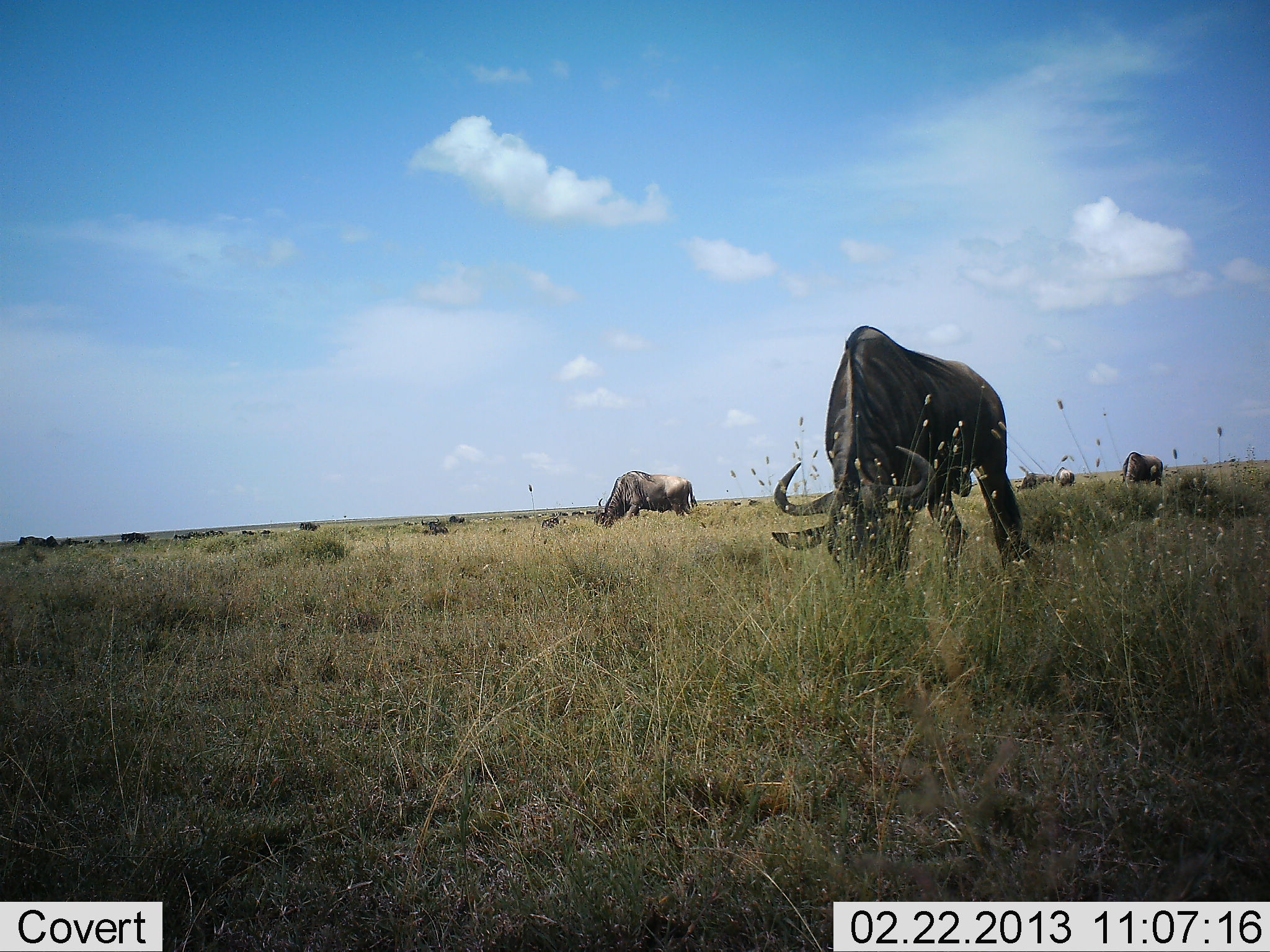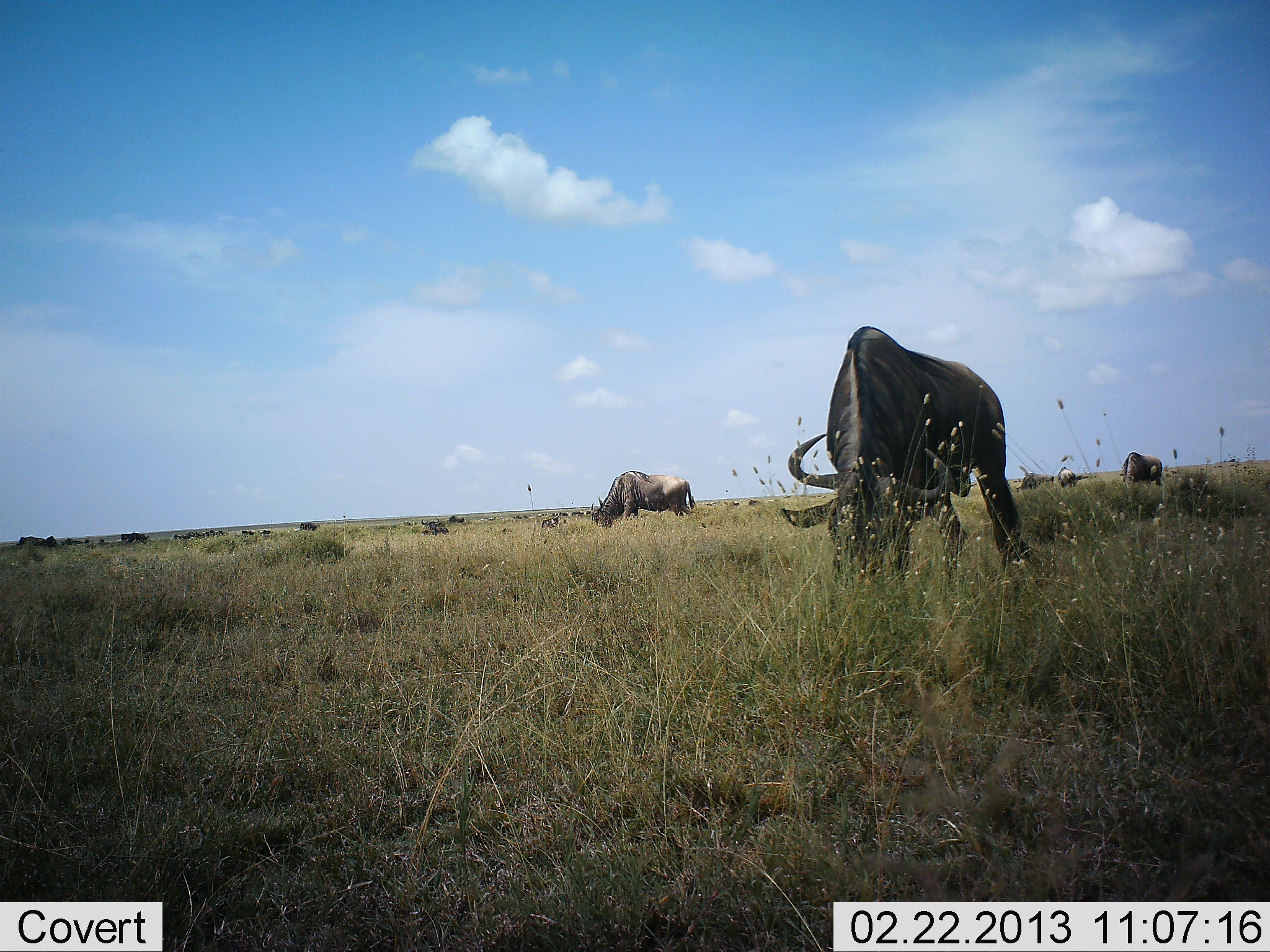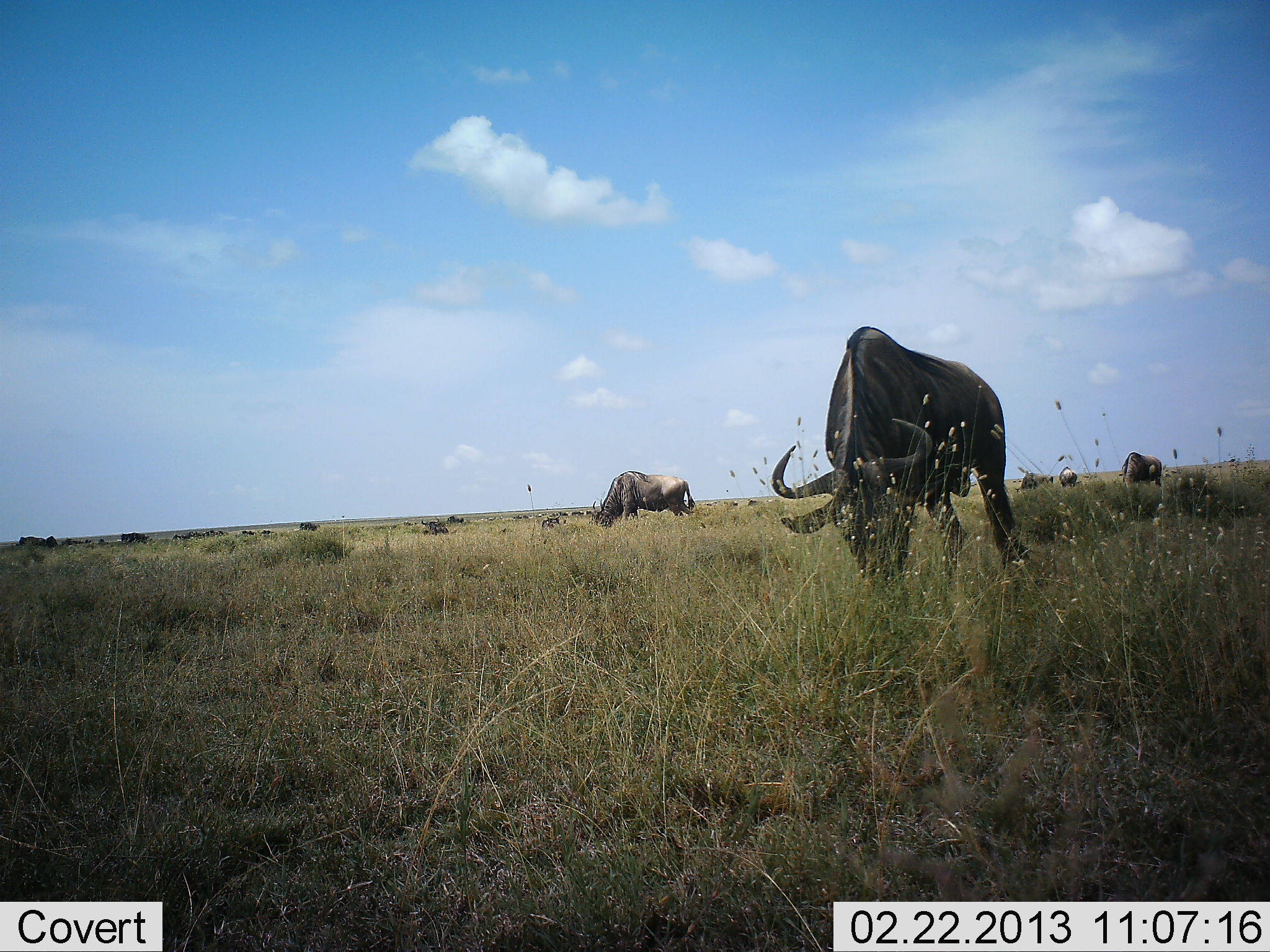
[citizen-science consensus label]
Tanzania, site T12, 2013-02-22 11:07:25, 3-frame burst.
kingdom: Animalia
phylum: Chordata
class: Mammalia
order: Artiodactyla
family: Bovidae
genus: Connochaetes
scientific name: Connochaetes taurinus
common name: blue wildebeest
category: wildebeest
Wildebeest (blue wildebeest) (Connochaetes taurinus), count 8. Behavior (volunteer vote fractions): standing 38%, resting 13%, moving 5%, interacting 5%. Young present (vote fraction): 0%. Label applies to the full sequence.